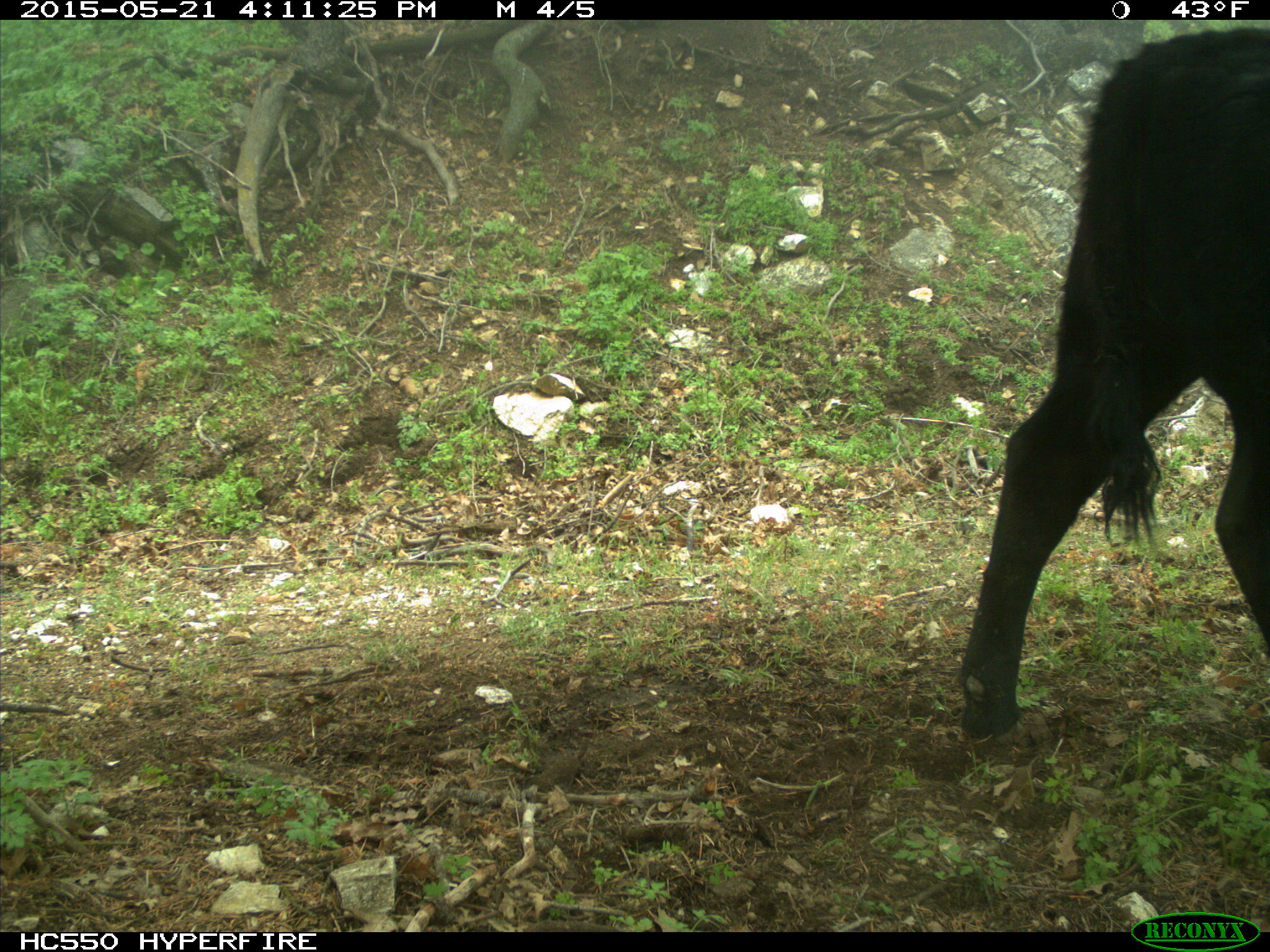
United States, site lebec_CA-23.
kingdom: Animalia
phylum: Chordata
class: Mammalia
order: Artiodactyla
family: Bovidae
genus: Bos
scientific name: Bos taurus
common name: domestic cow